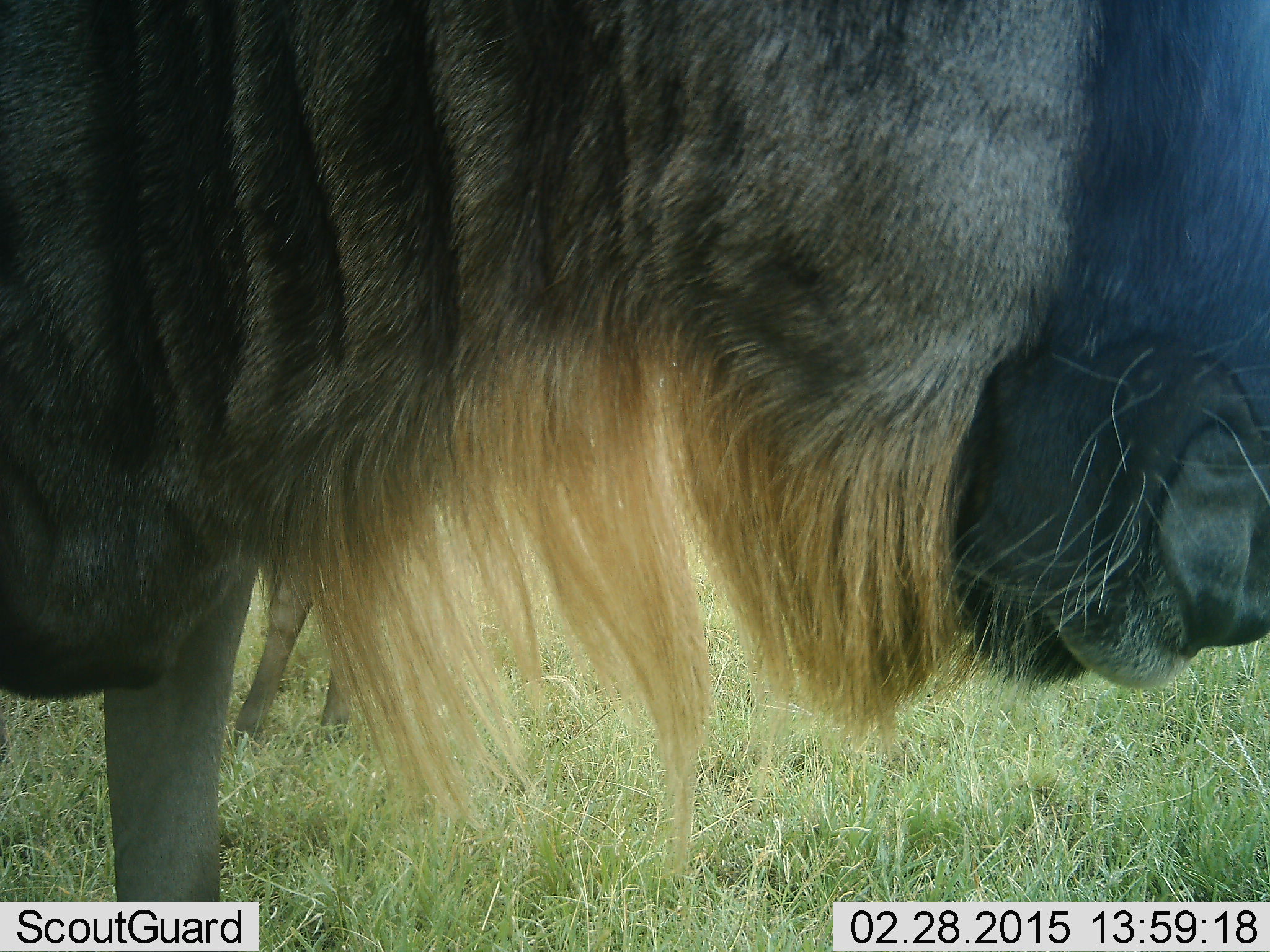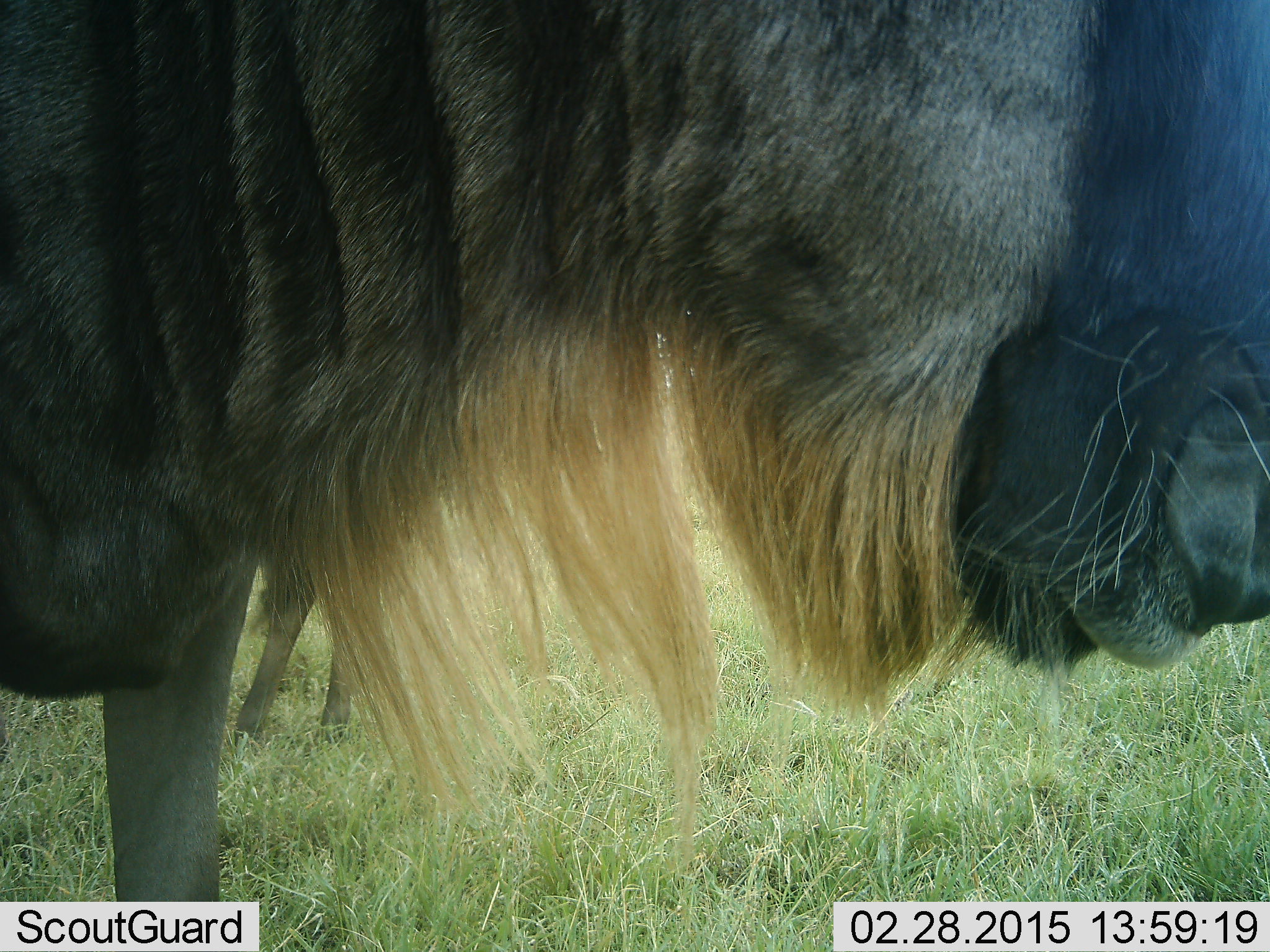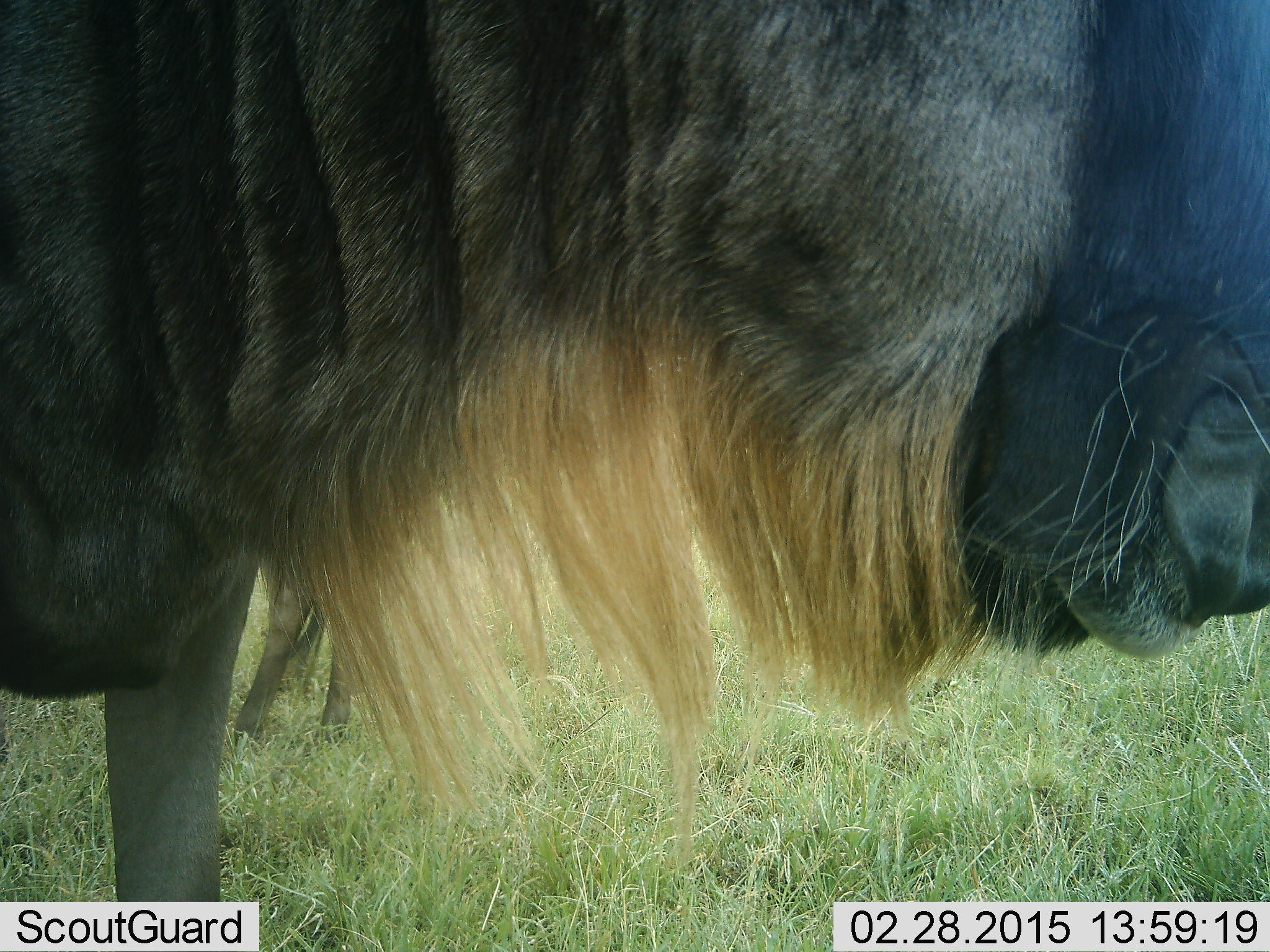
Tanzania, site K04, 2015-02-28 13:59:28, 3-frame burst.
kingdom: Animalia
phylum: Chordata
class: Mammalia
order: Artiodactyla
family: Bovidae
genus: Connochaetes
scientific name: Connochaetes taurinus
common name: blue wildebeest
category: wildebeest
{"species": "wildebeest (blue wildebeest) (Connochaetes taurinus)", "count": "2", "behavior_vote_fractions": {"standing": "90%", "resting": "0%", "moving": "0%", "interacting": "0%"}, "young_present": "0%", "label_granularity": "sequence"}